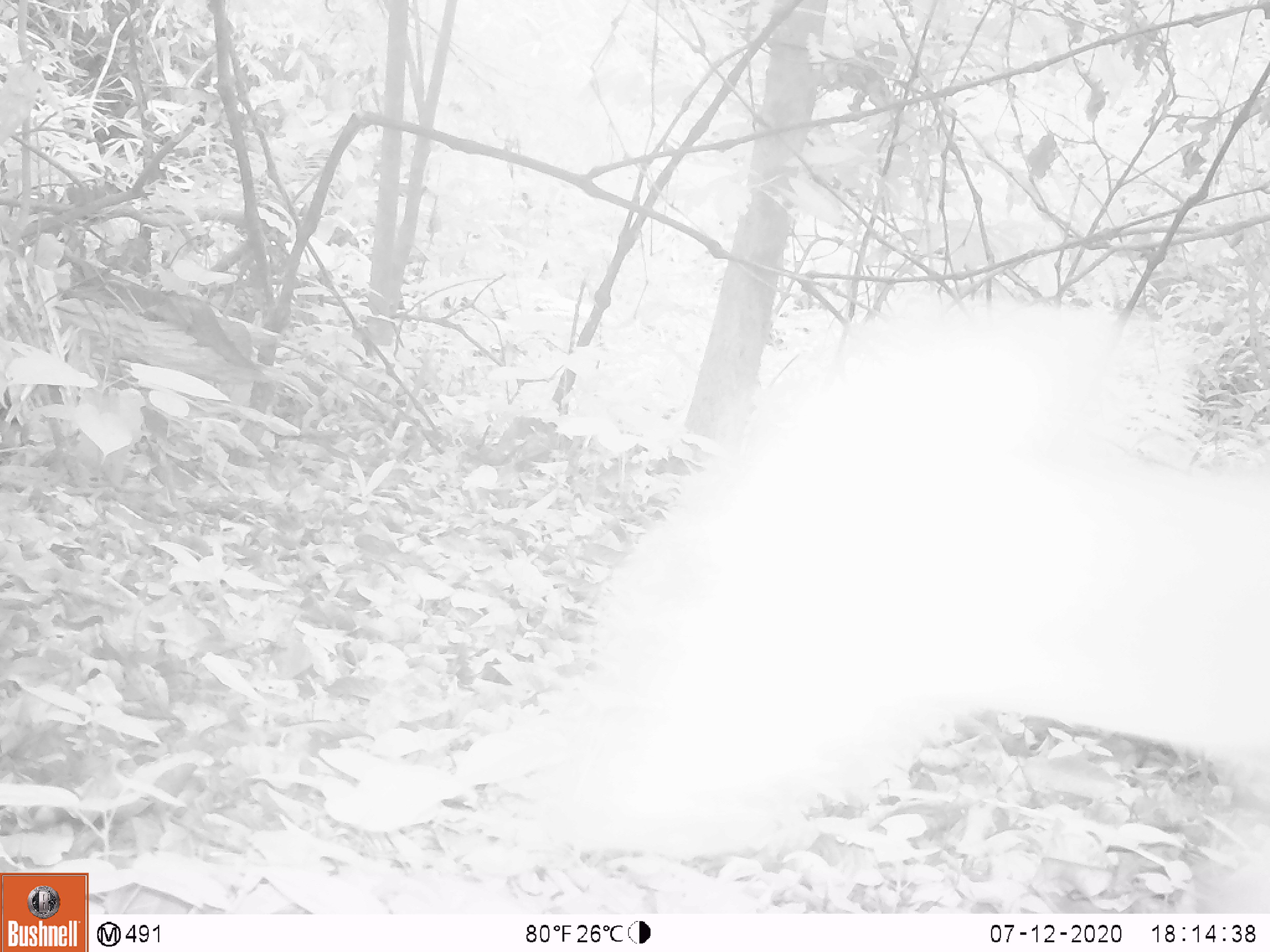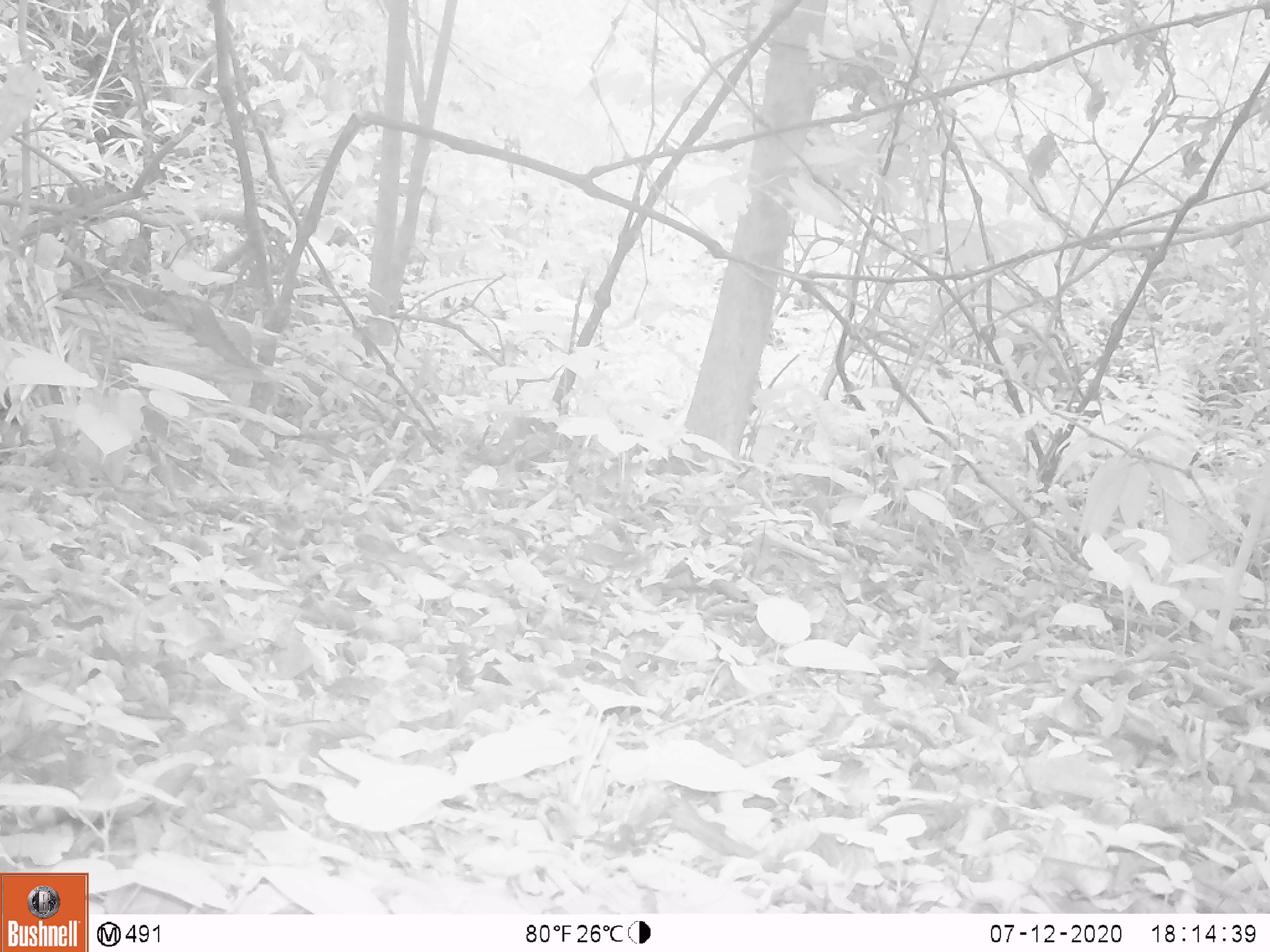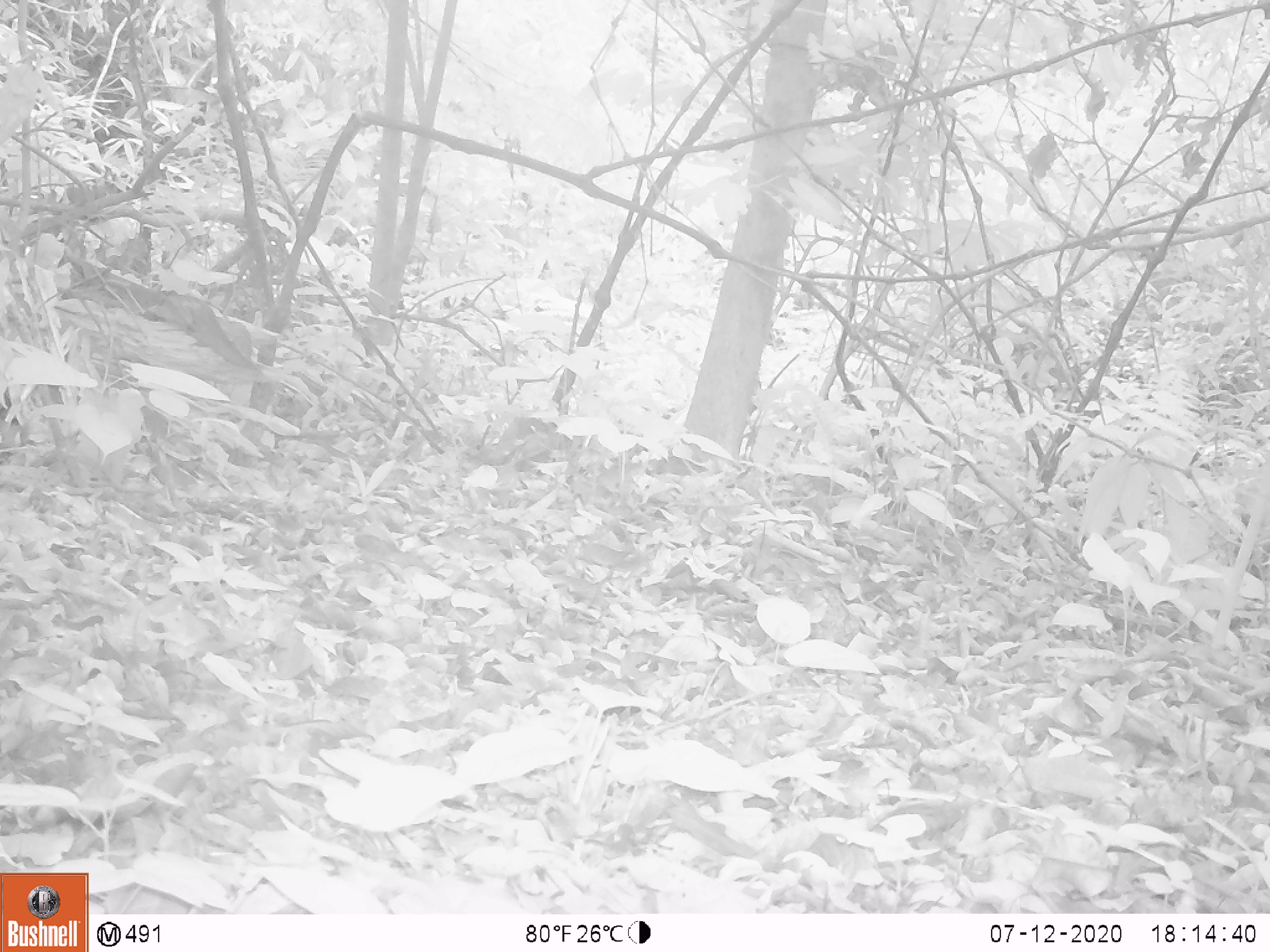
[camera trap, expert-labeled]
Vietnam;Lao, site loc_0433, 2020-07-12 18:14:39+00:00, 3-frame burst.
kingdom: Animalia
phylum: Chordata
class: Mammalia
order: Artiodactyla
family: Cervidae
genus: Muntiacus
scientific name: Muntiacus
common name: muntjacs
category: unidentified muntjac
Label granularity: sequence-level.